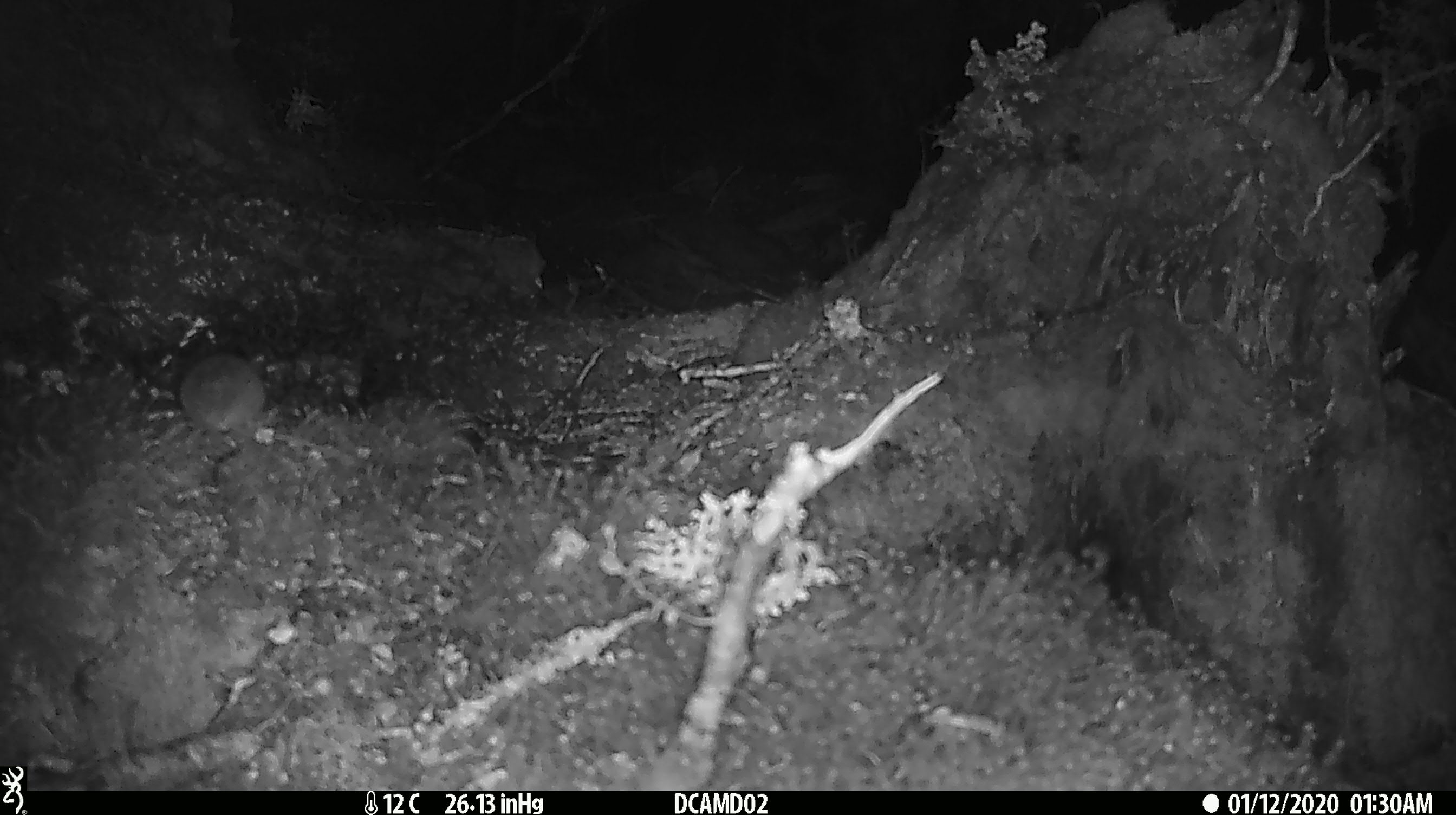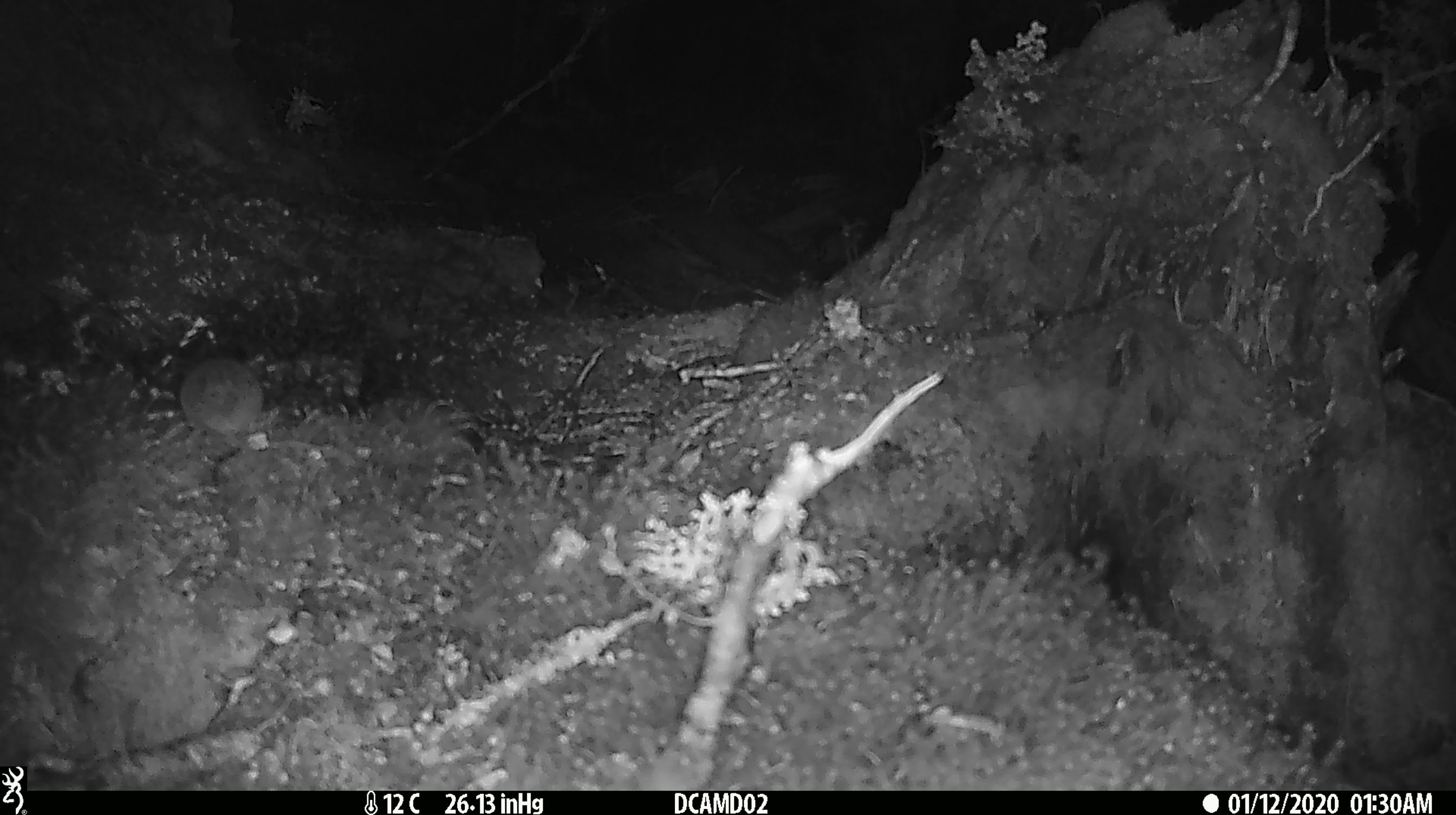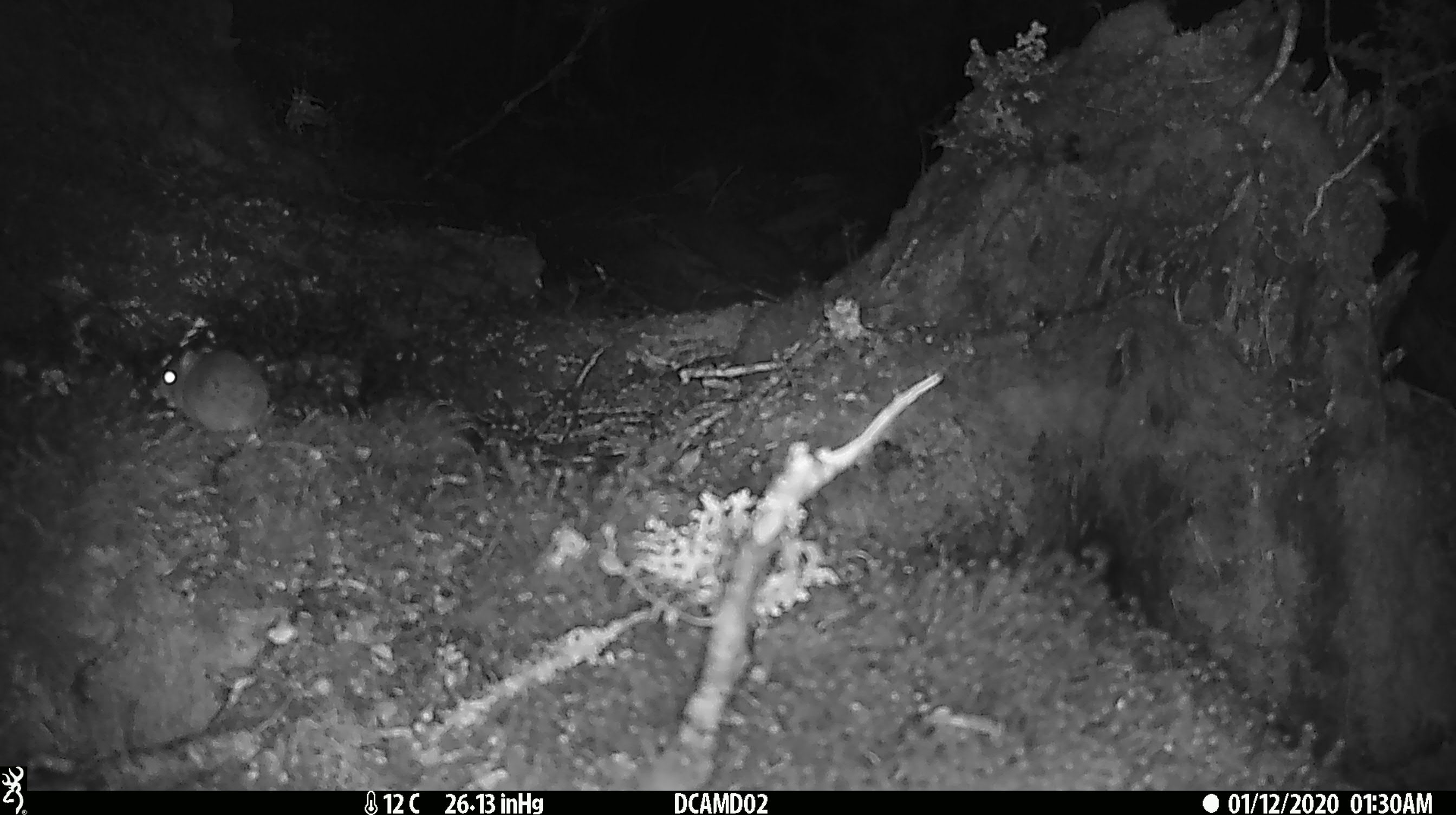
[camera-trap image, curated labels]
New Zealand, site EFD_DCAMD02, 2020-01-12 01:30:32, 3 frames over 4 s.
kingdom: Animalia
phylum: Chordata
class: Mammalia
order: Rodentia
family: Muridae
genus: Mus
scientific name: Mus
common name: mouse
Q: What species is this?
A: Mouse (Mus).